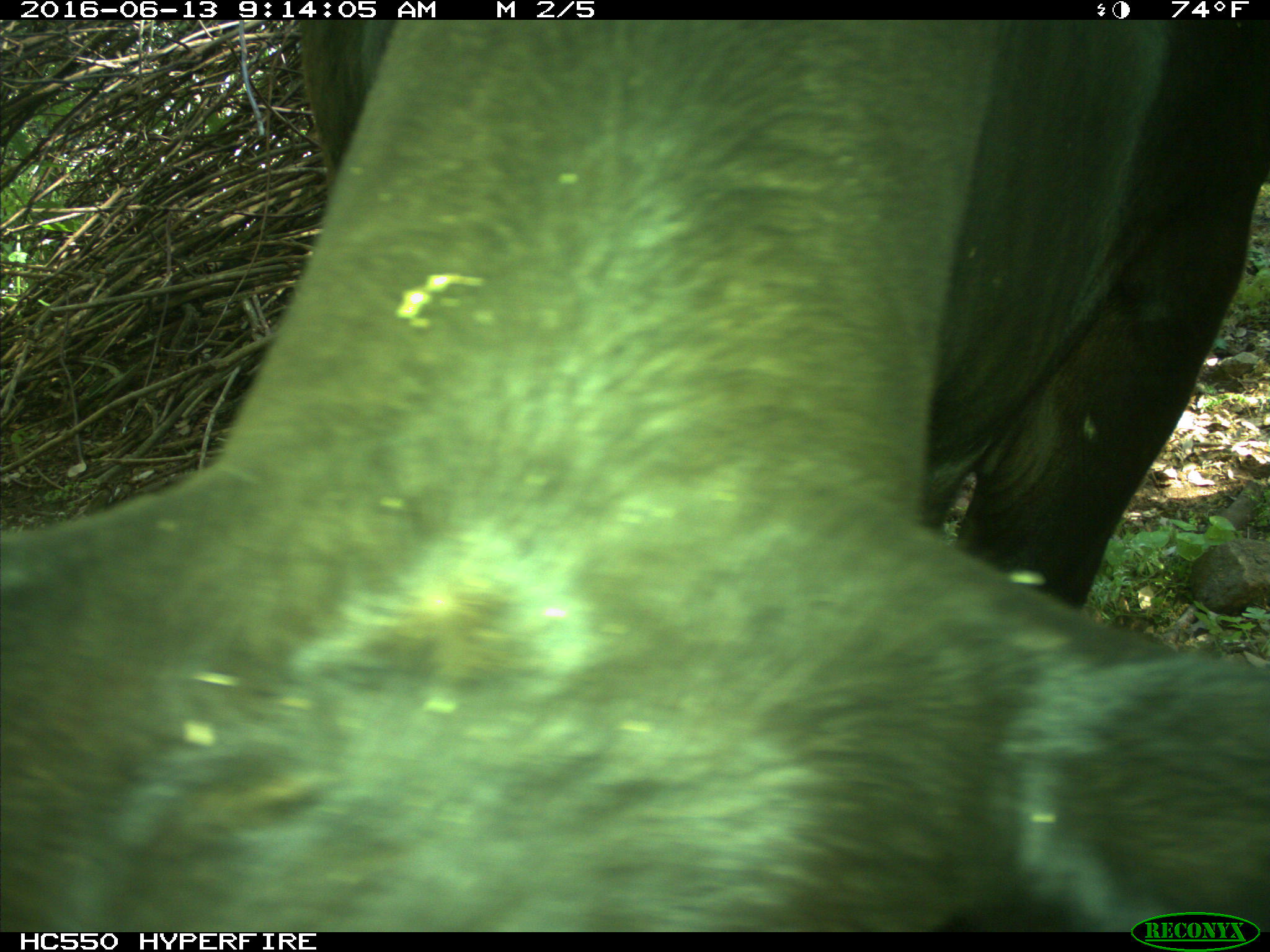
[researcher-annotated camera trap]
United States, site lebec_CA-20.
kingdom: Animalia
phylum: Chordata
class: Mammalia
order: Artiodactyla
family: Bovidae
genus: Bos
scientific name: Bos taurus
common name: domestic cow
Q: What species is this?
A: Bos taurus (domestic cow).